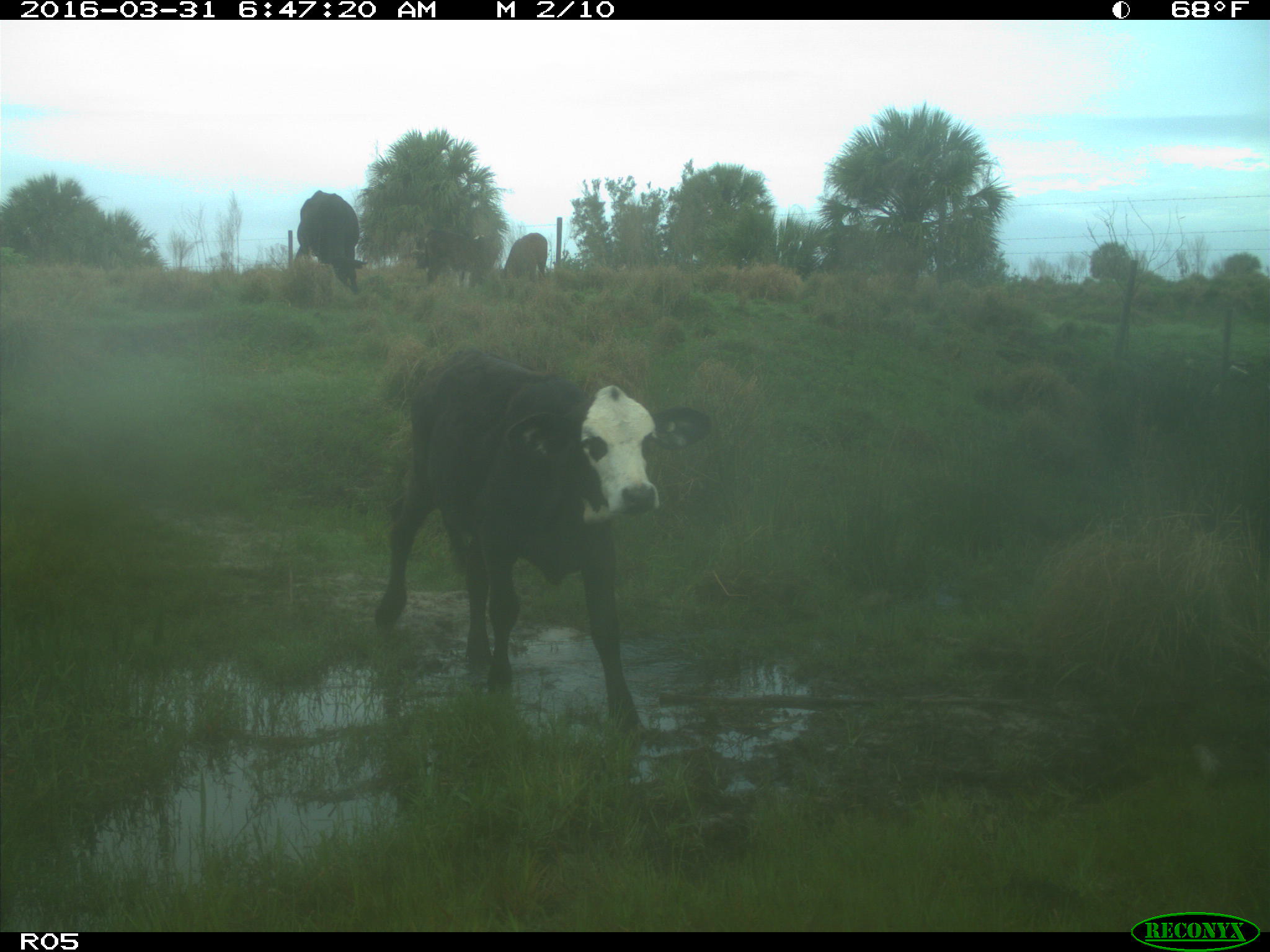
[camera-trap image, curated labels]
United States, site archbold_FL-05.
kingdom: Animalia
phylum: Chordata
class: Mammalia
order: Artiodactyla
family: Bovidae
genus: Bos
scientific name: Bos taurus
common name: domestic cow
Bos taurus (domestic cow).